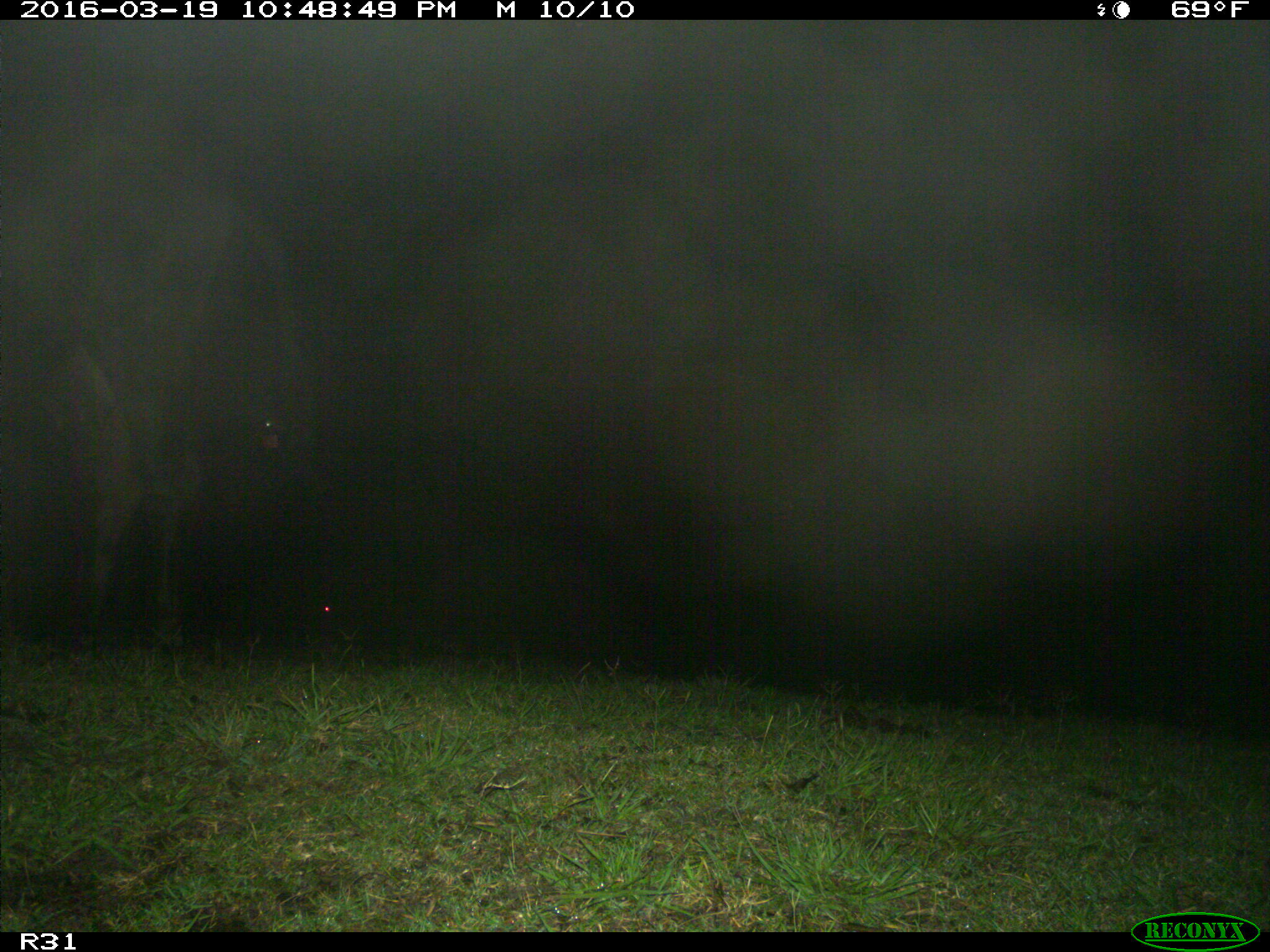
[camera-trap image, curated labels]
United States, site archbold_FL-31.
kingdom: Animalia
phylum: Chordata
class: Mammalia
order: Artiodactyla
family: Bovidae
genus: Bos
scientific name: Bos taurus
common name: domestic cow